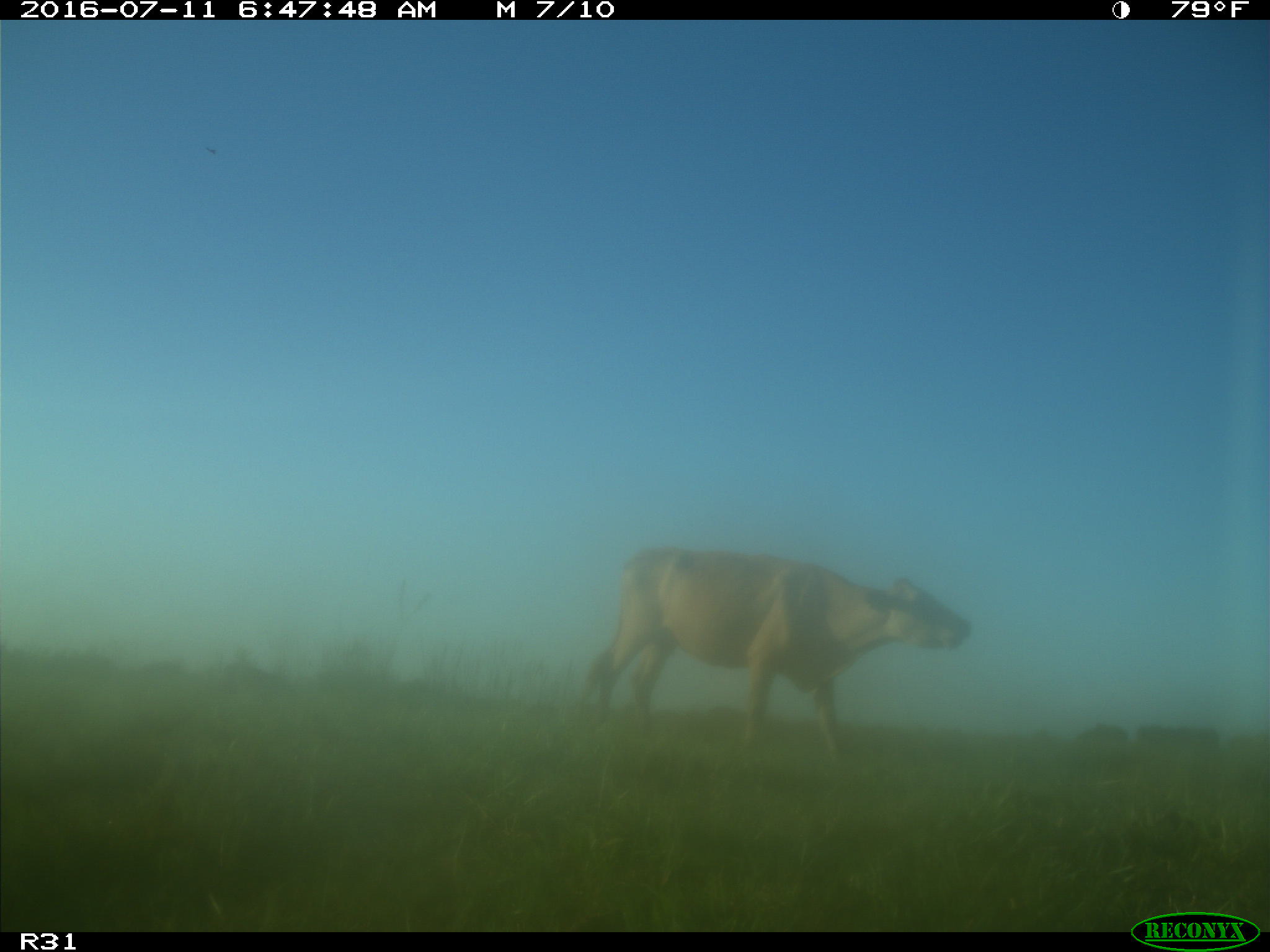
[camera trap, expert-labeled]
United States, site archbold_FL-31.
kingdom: Animalia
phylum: Chordata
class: Mammalia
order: Artiodactyla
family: Bovidae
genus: Bos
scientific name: Bos taurus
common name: domestic cow